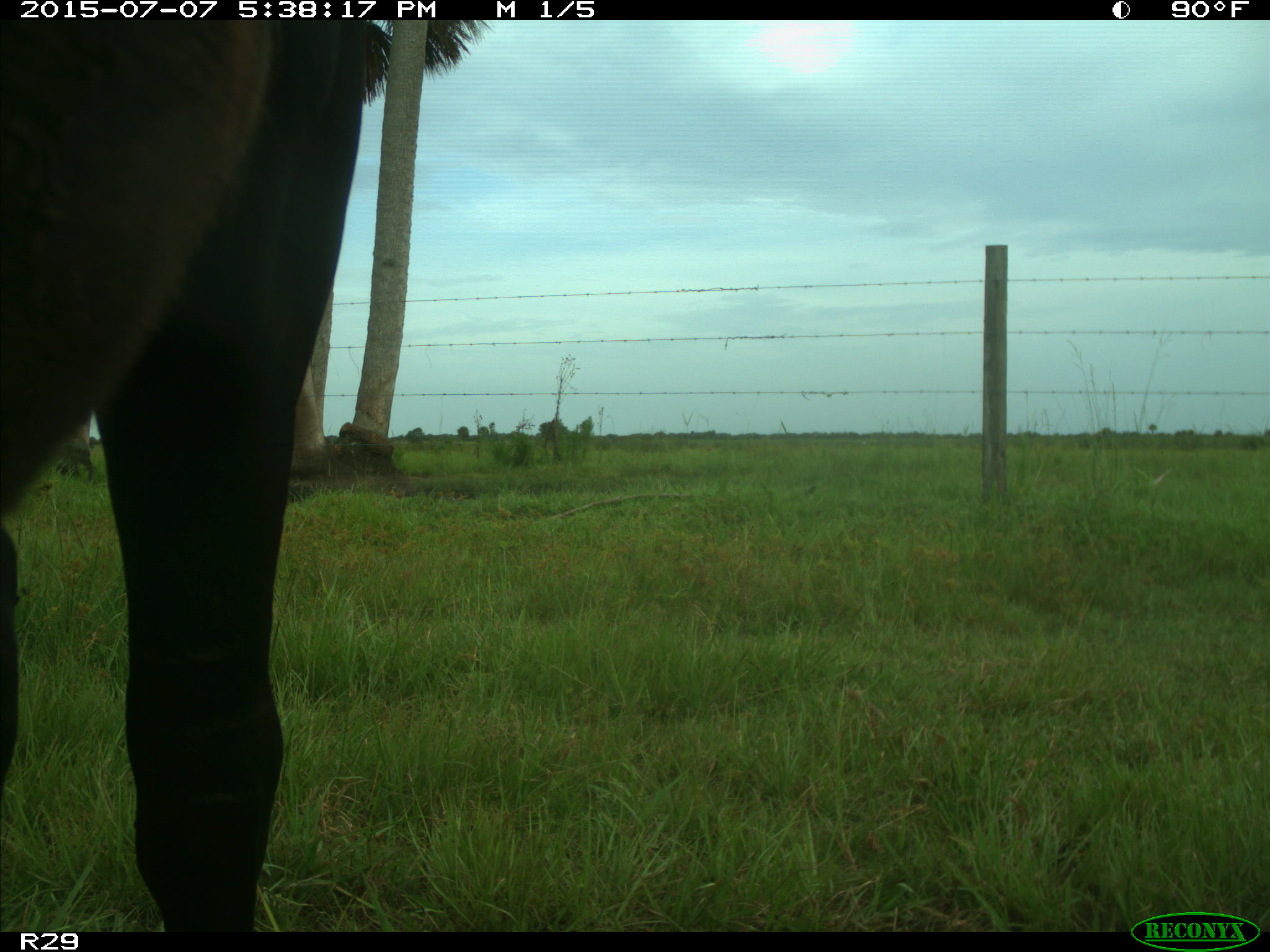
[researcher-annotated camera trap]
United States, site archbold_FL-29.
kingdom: Animalia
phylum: Chordata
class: Mammalia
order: Artiodactyla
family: Bovidae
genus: Bos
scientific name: Bos taurus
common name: domestic cow